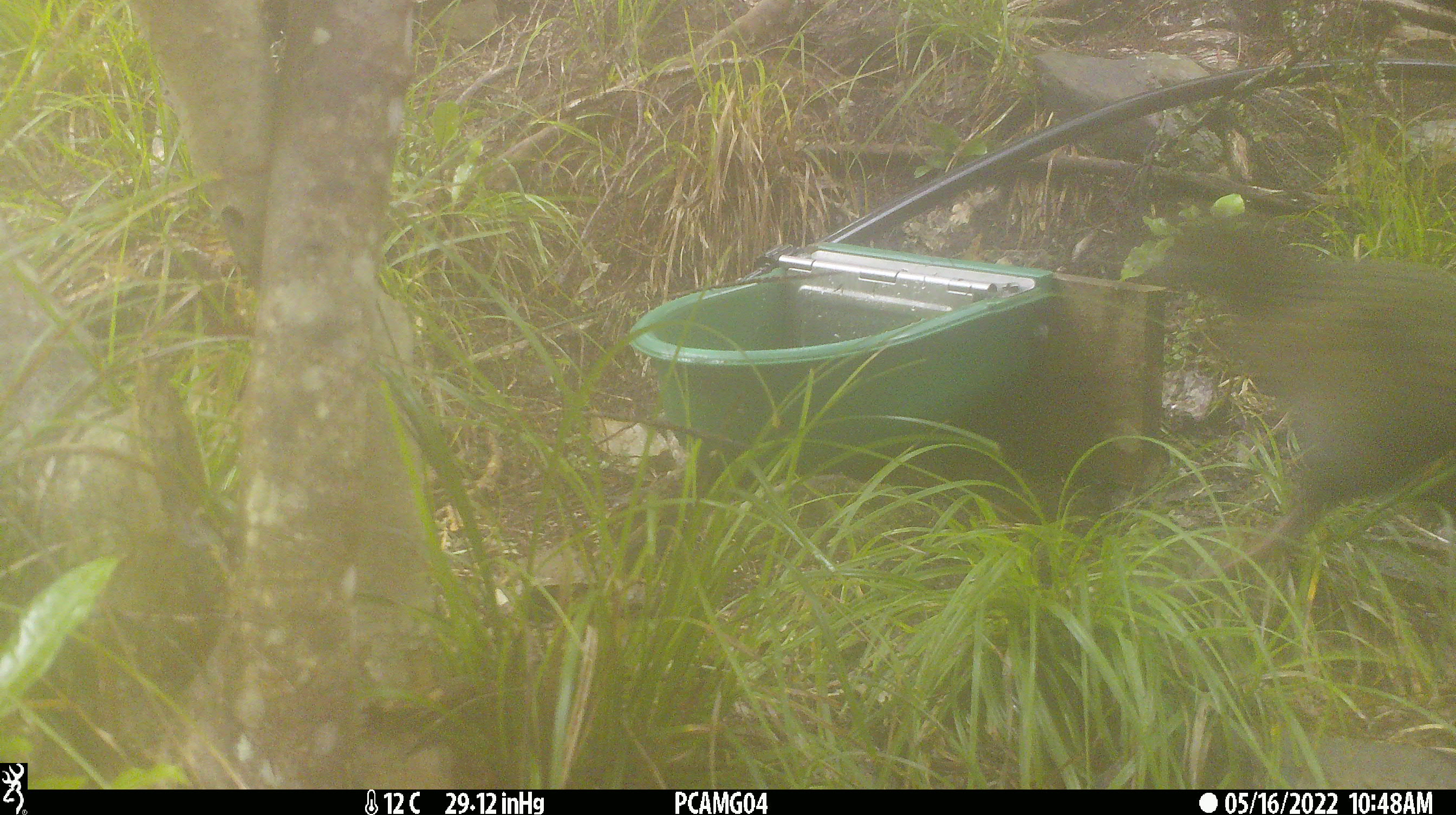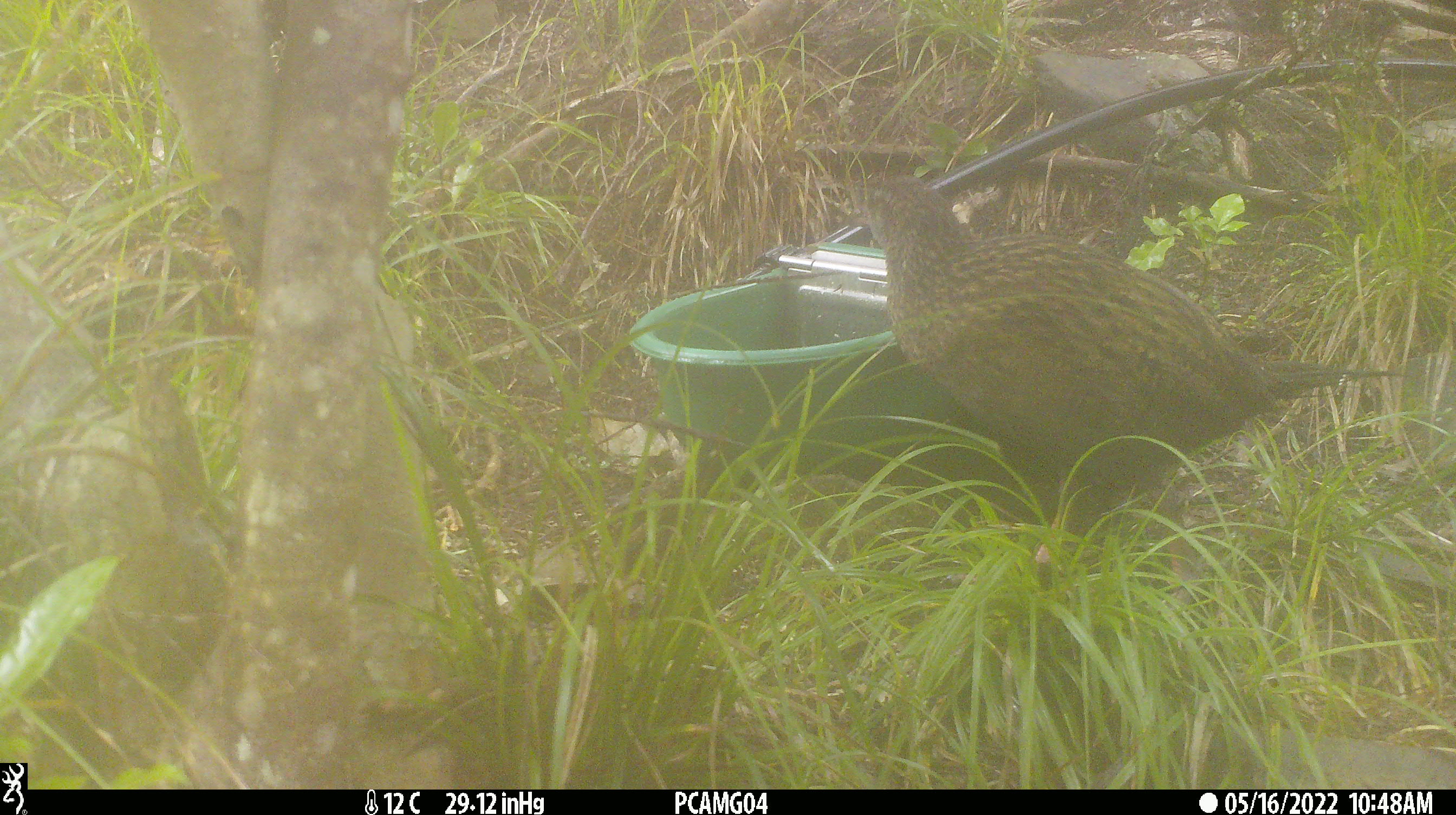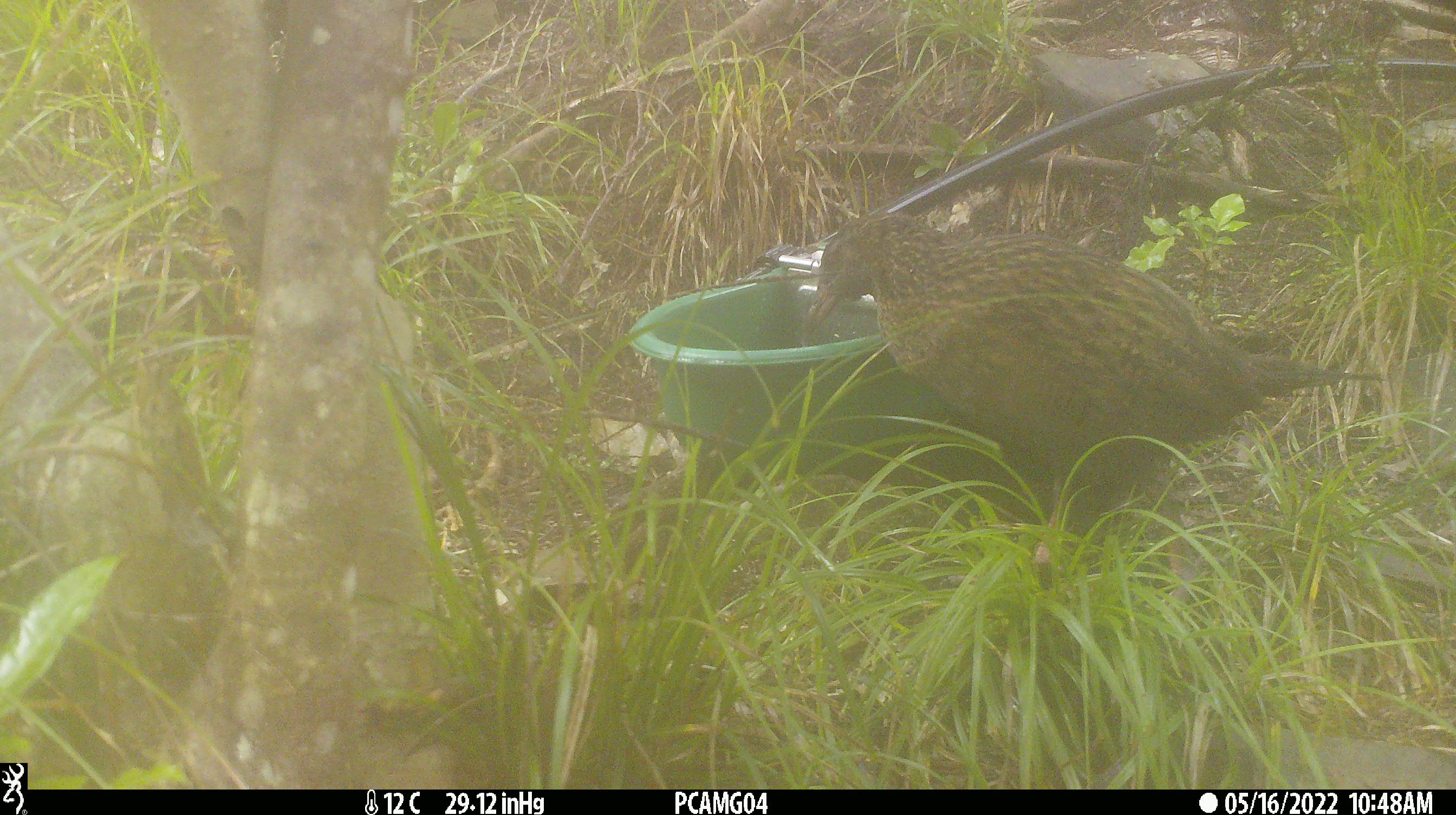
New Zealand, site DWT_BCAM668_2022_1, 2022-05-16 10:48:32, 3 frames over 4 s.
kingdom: Animalia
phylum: Chordata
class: Aves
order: Gruiformes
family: Rallidae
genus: Gallirallus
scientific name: Gallirallus australis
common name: weka